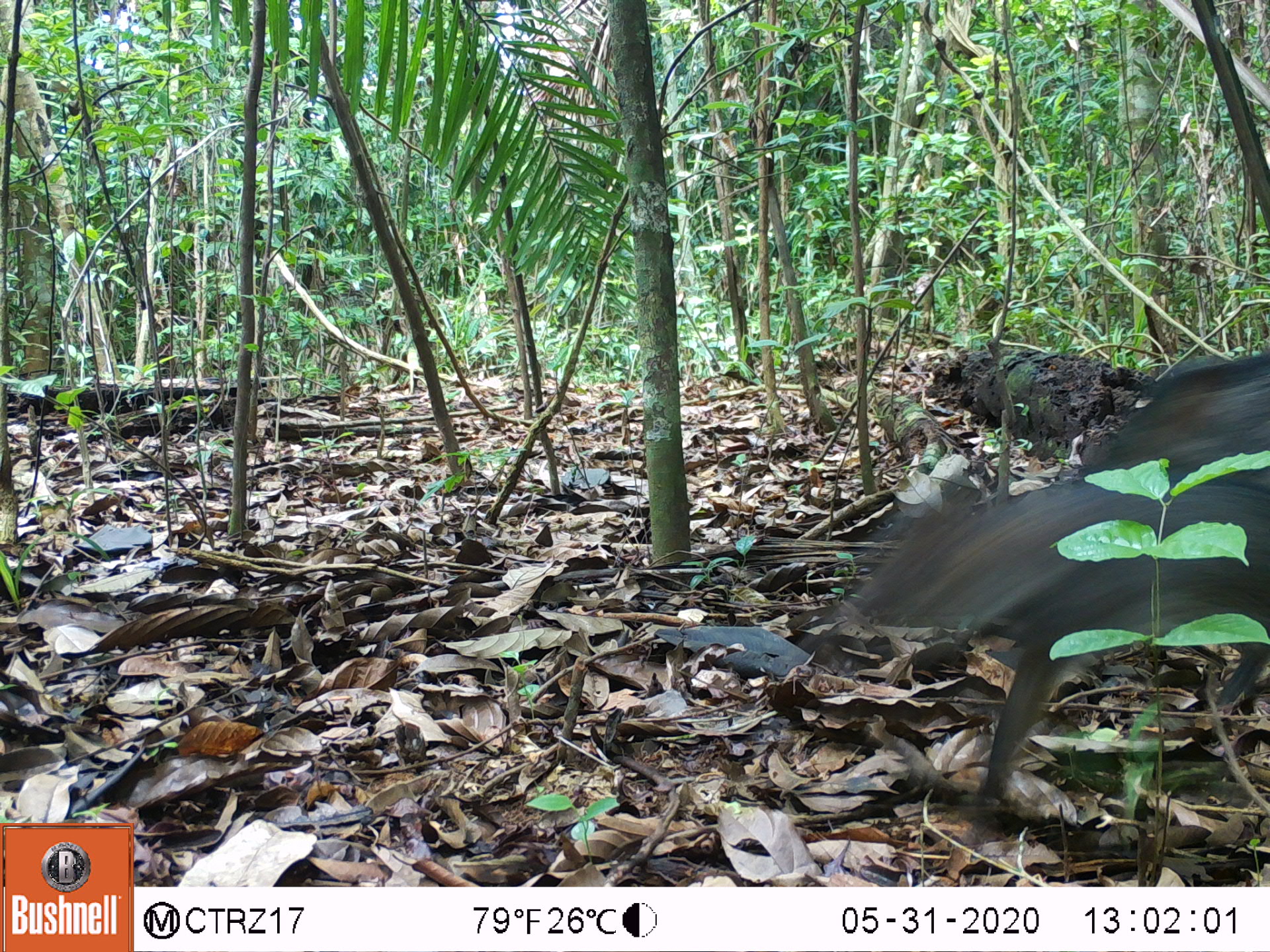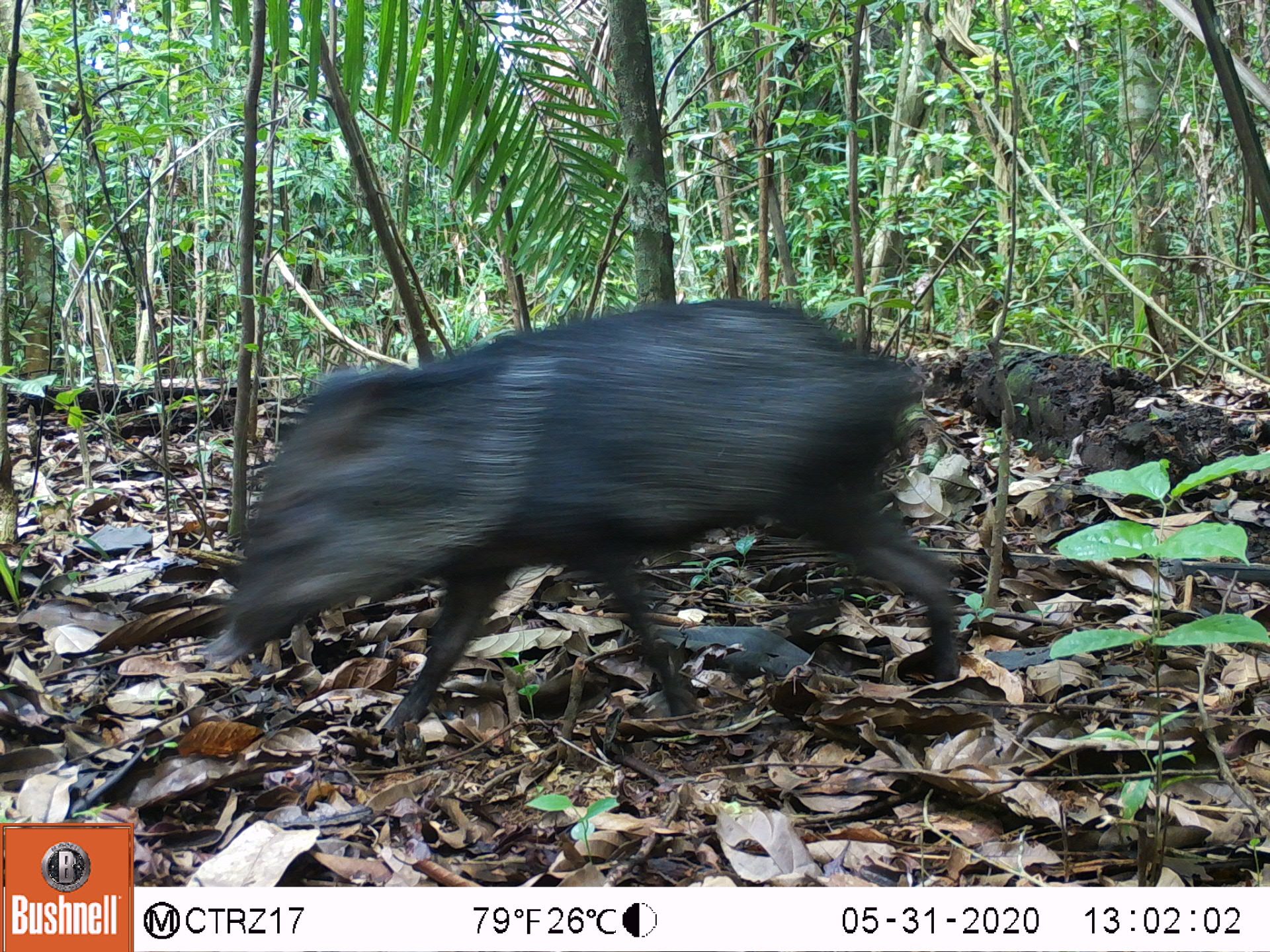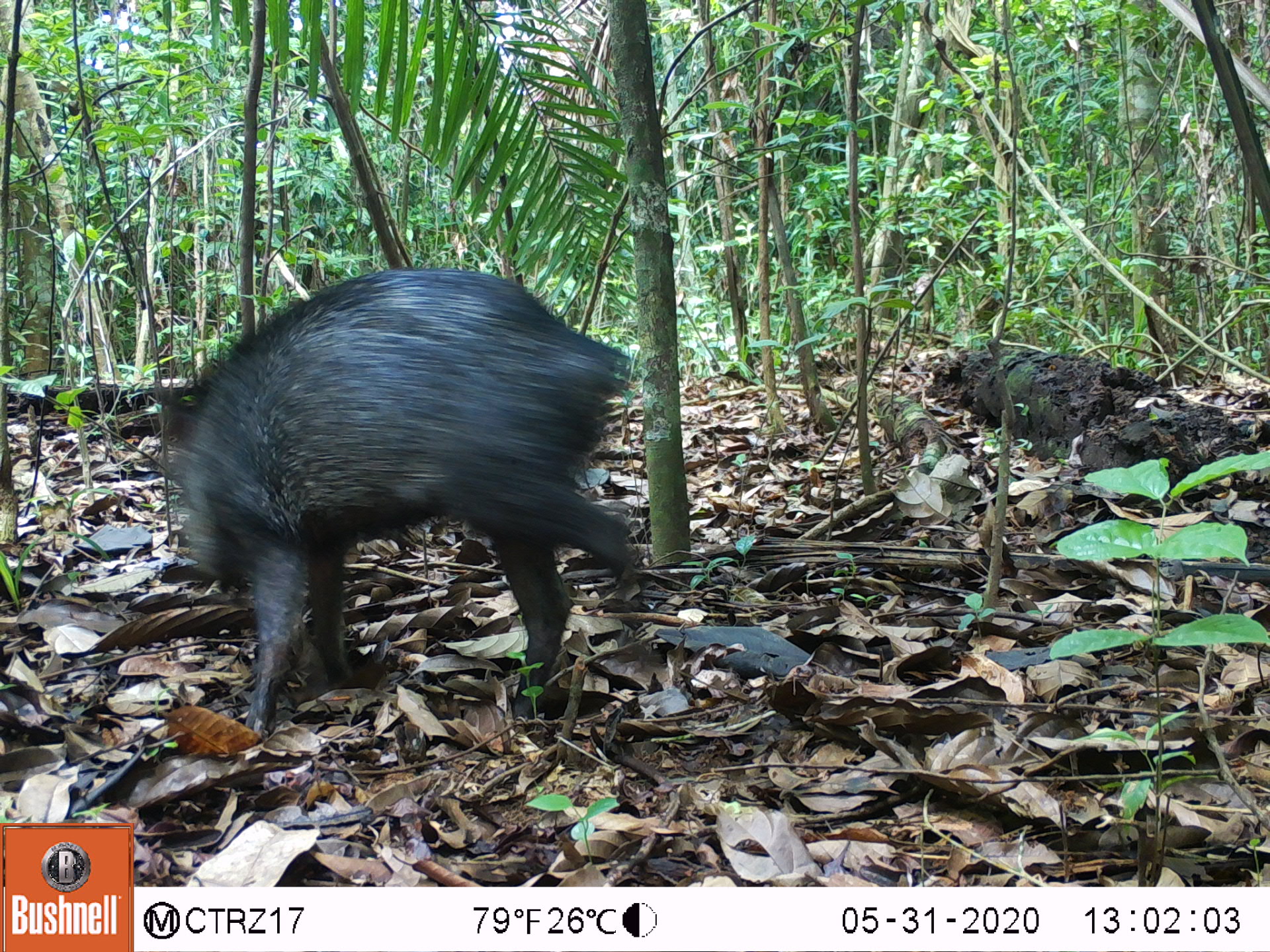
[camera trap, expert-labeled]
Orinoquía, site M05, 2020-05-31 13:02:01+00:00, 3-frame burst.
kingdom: Animalia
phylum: Chordata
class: Mammalia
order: Artiodactyla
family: Tayassuidae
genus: Pecari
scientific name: Pecari tajacu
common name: collared peccary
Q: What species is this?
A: Collared peccary (Pecari tajacu).